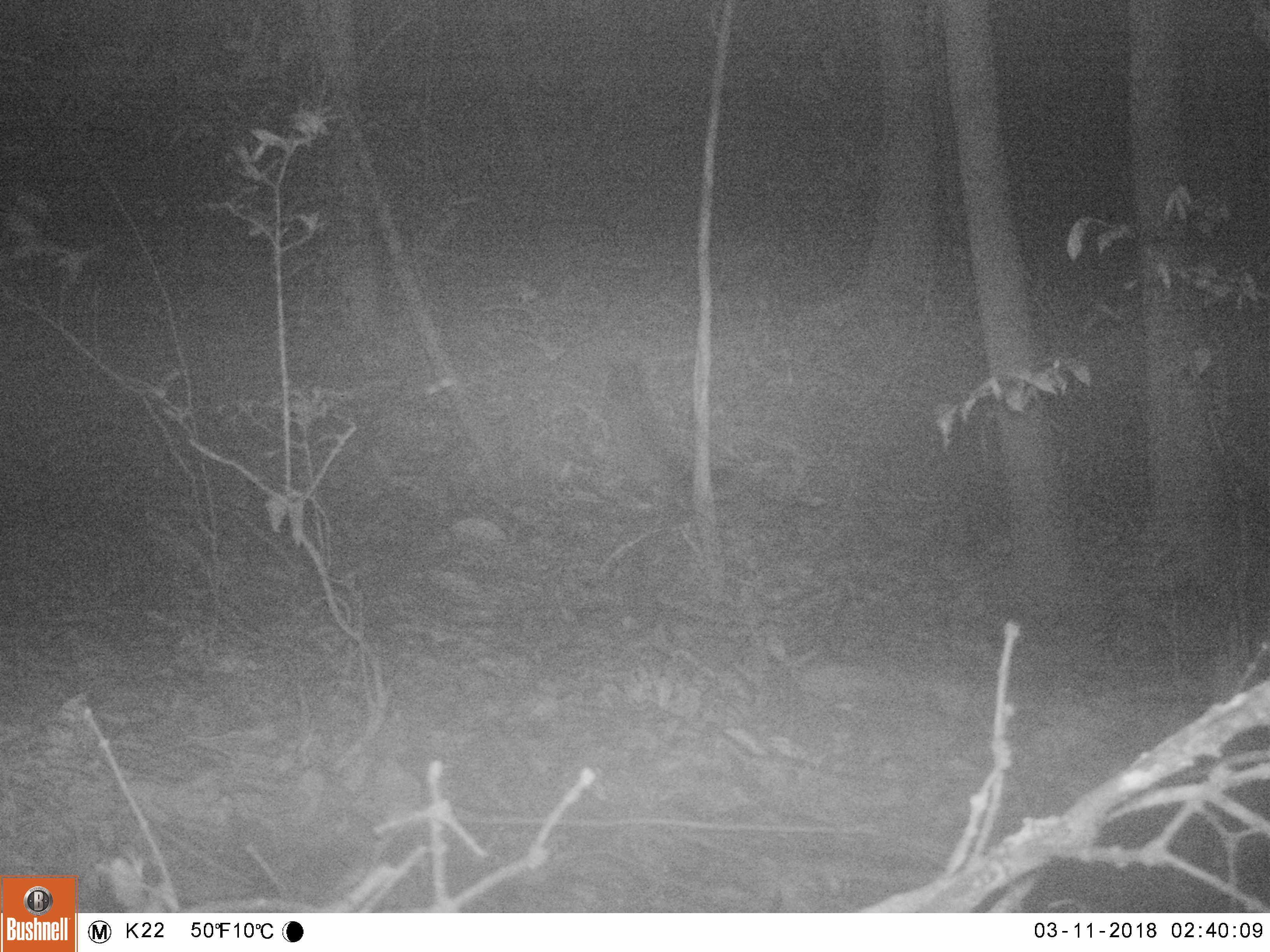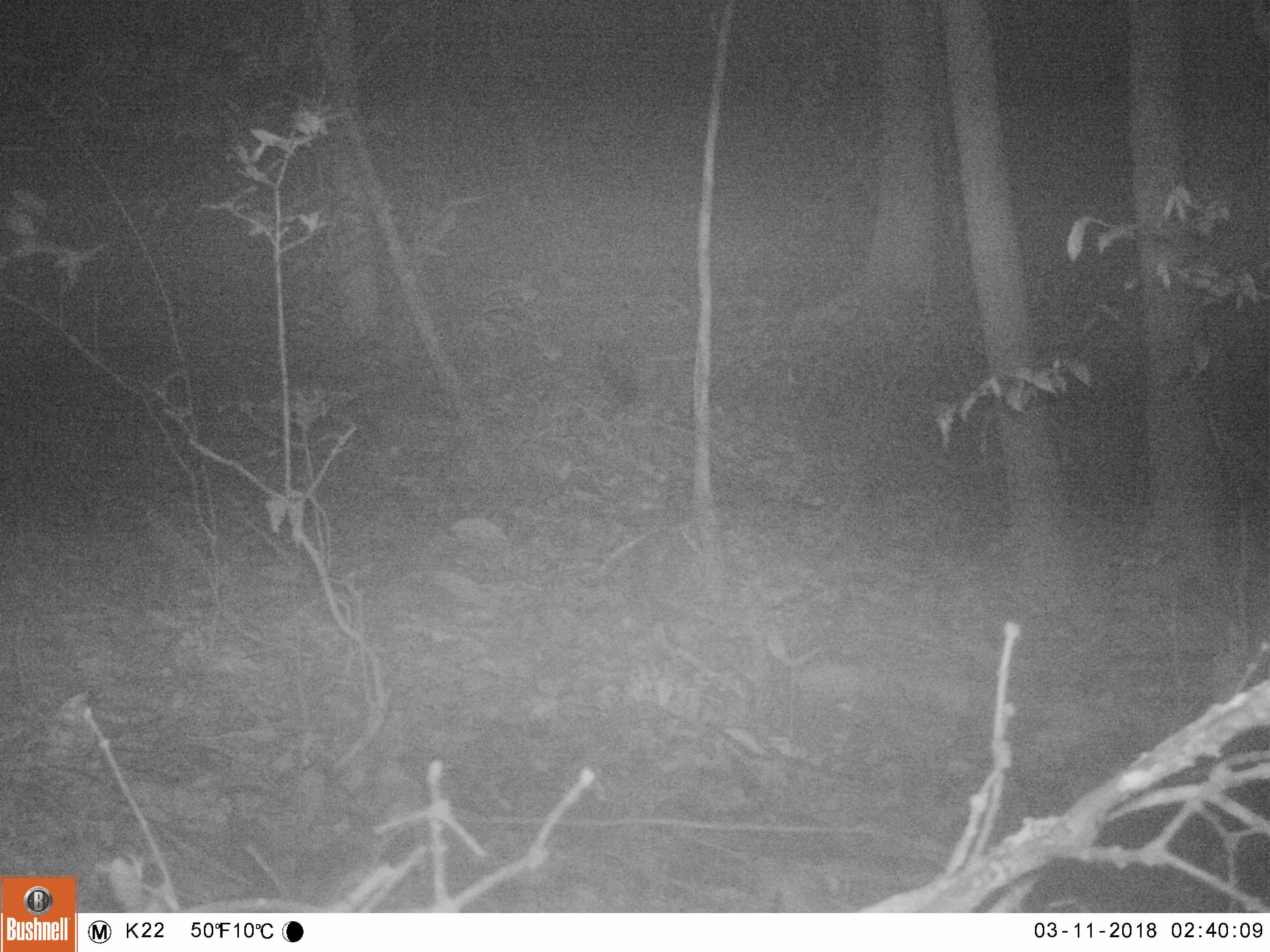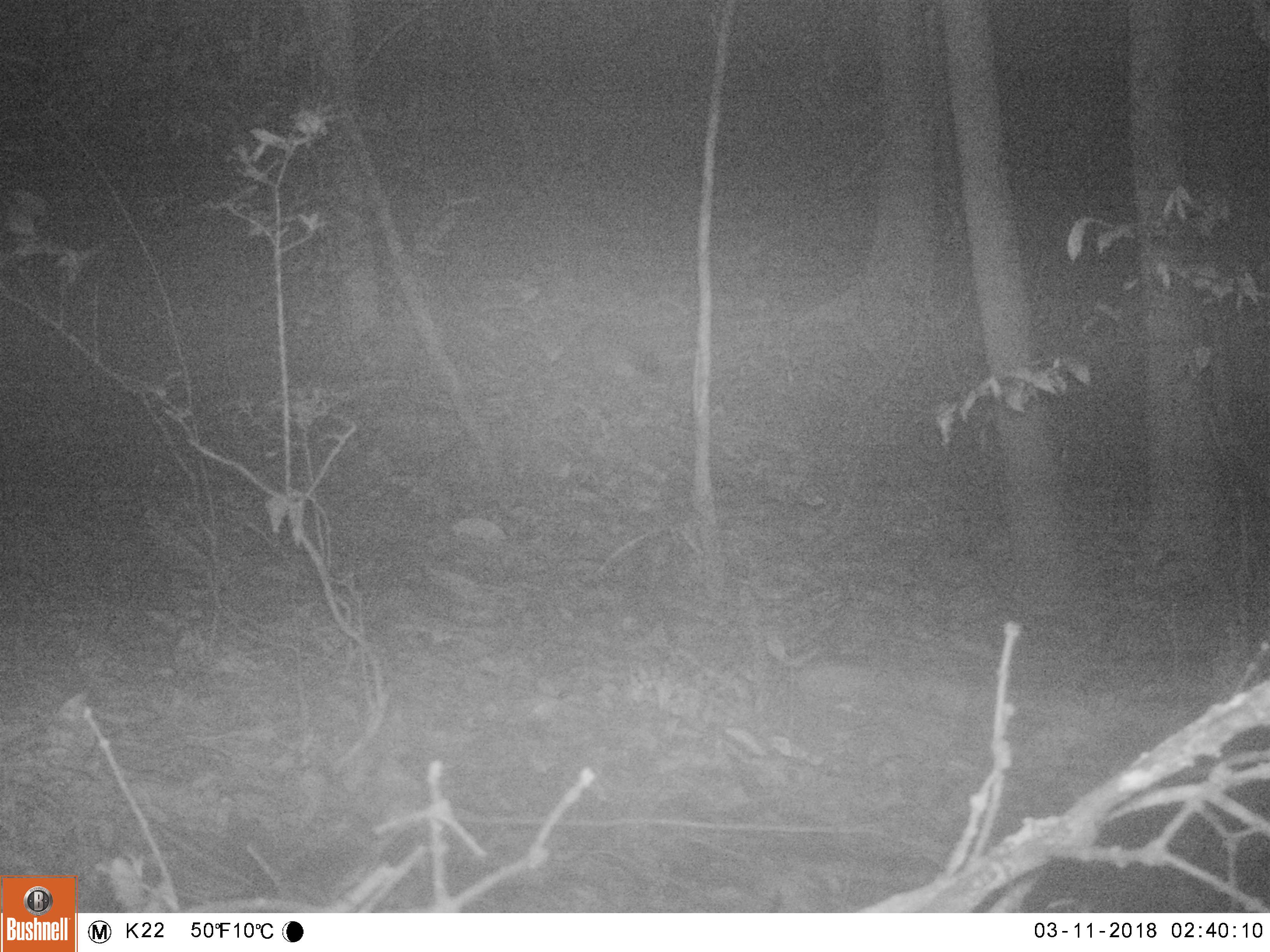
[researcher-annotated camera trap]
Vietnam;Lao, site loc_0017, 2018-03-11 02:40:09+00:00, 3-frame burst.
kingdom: Animalia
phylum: Chordata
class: Mammalia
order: Carnivora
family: Viverridae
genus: Paradoxurus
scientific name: Paradoxurus hermaphroditus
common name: common palm civet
Common palm civet (Paradoxurus hermaphroditus). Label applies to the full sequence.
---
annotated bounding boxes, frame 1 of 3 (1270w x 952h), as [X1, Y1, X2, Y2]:
common palm civet: [602, 350, 735, 489]